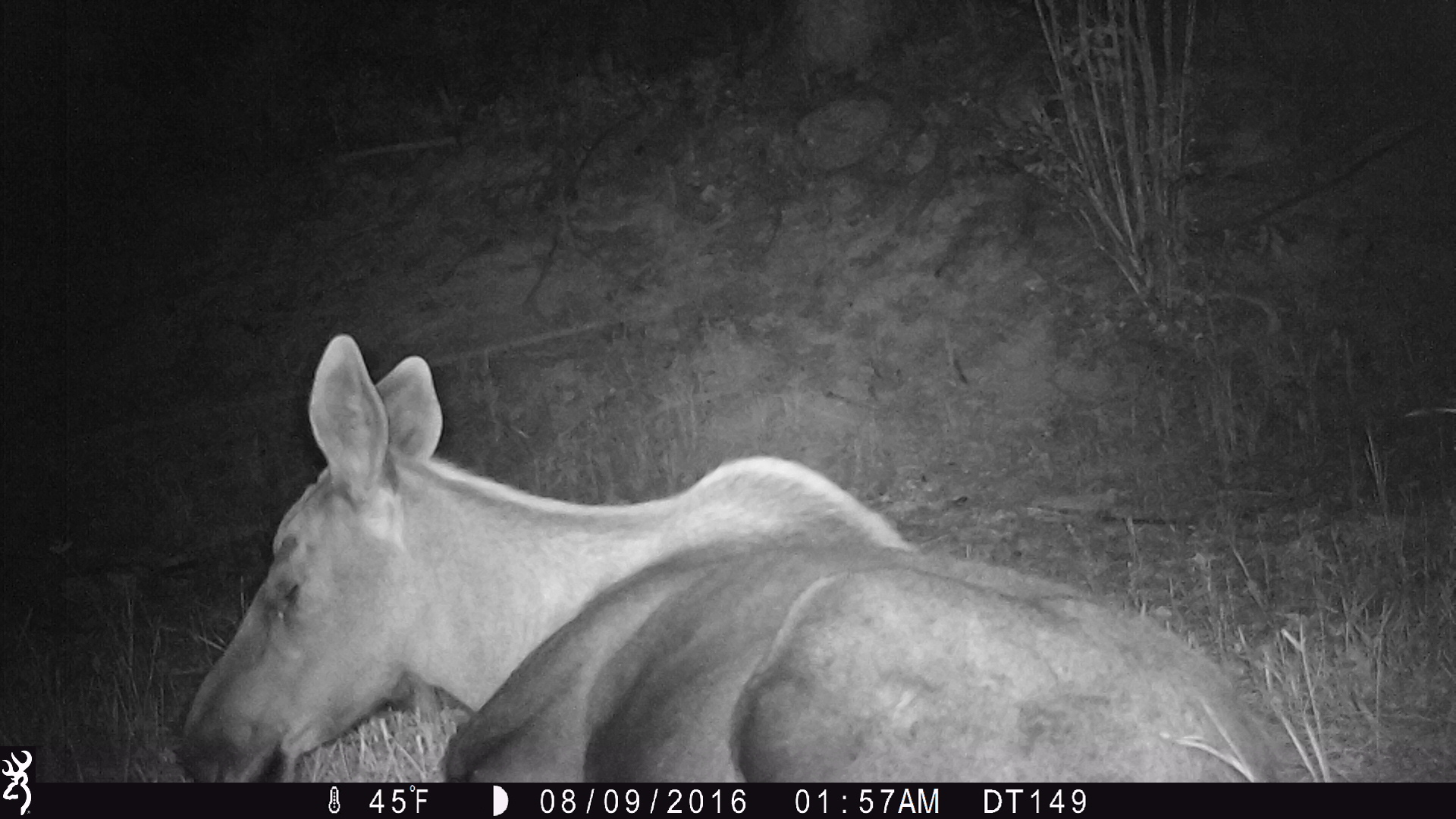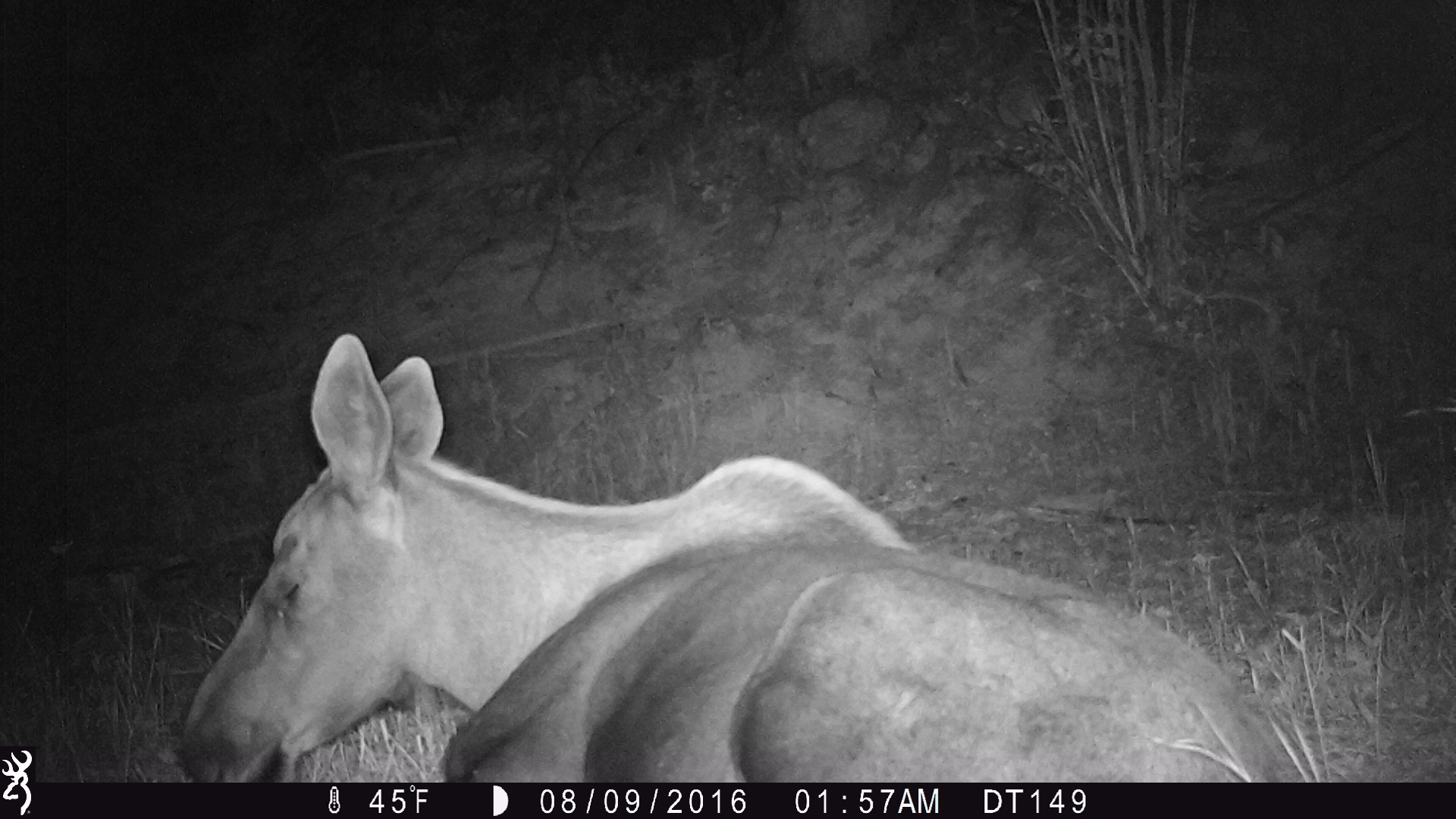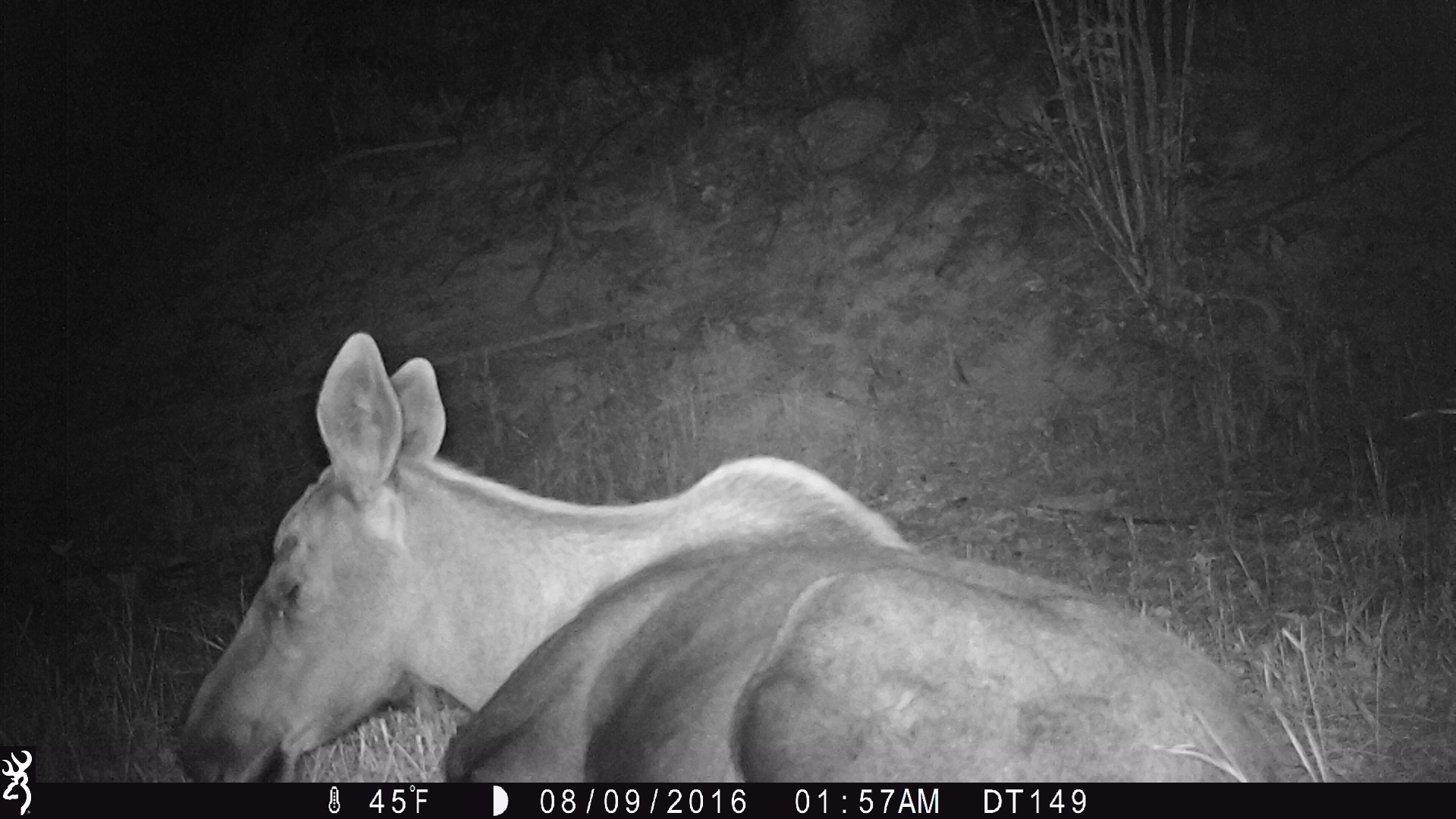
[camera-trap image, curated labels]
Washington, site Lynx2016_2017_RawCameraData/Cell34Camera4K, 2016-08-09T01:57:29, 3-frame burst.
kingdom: Animalia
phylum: Chordata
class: Mammalia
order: Artiodactyla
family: Cervidae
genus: Alces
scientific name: Alces alces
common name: moose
Alces alces (moose). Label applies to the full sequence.